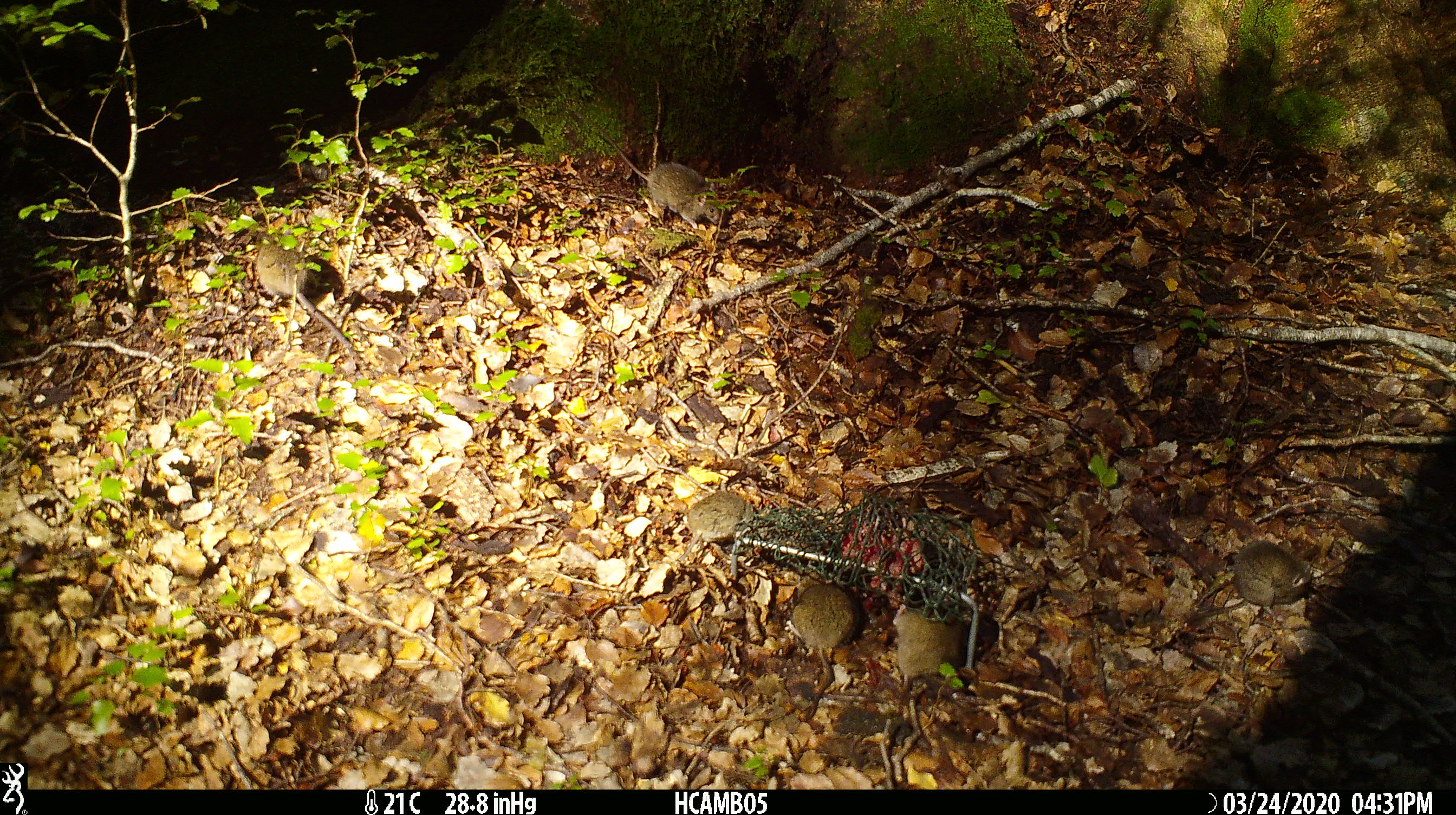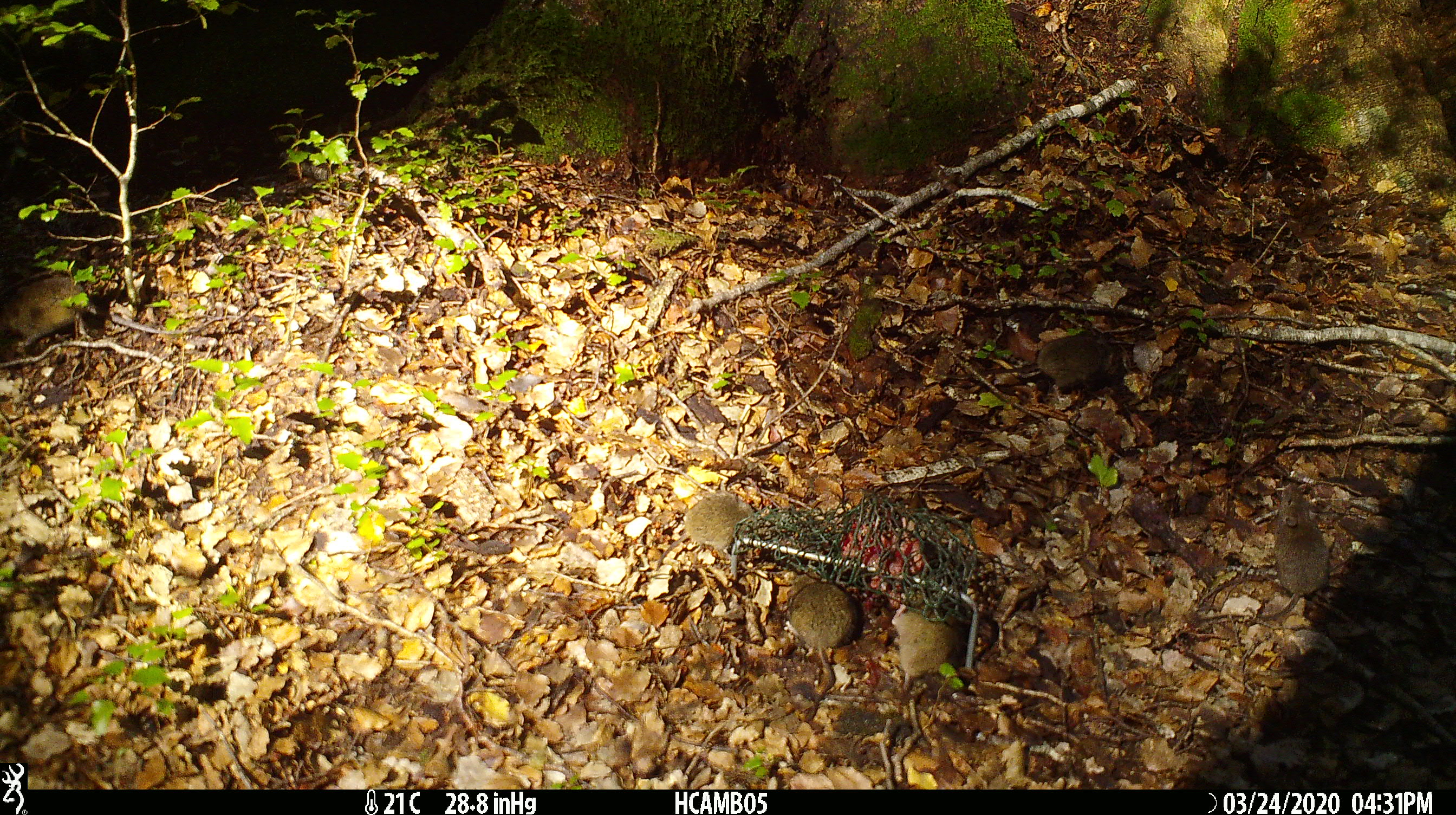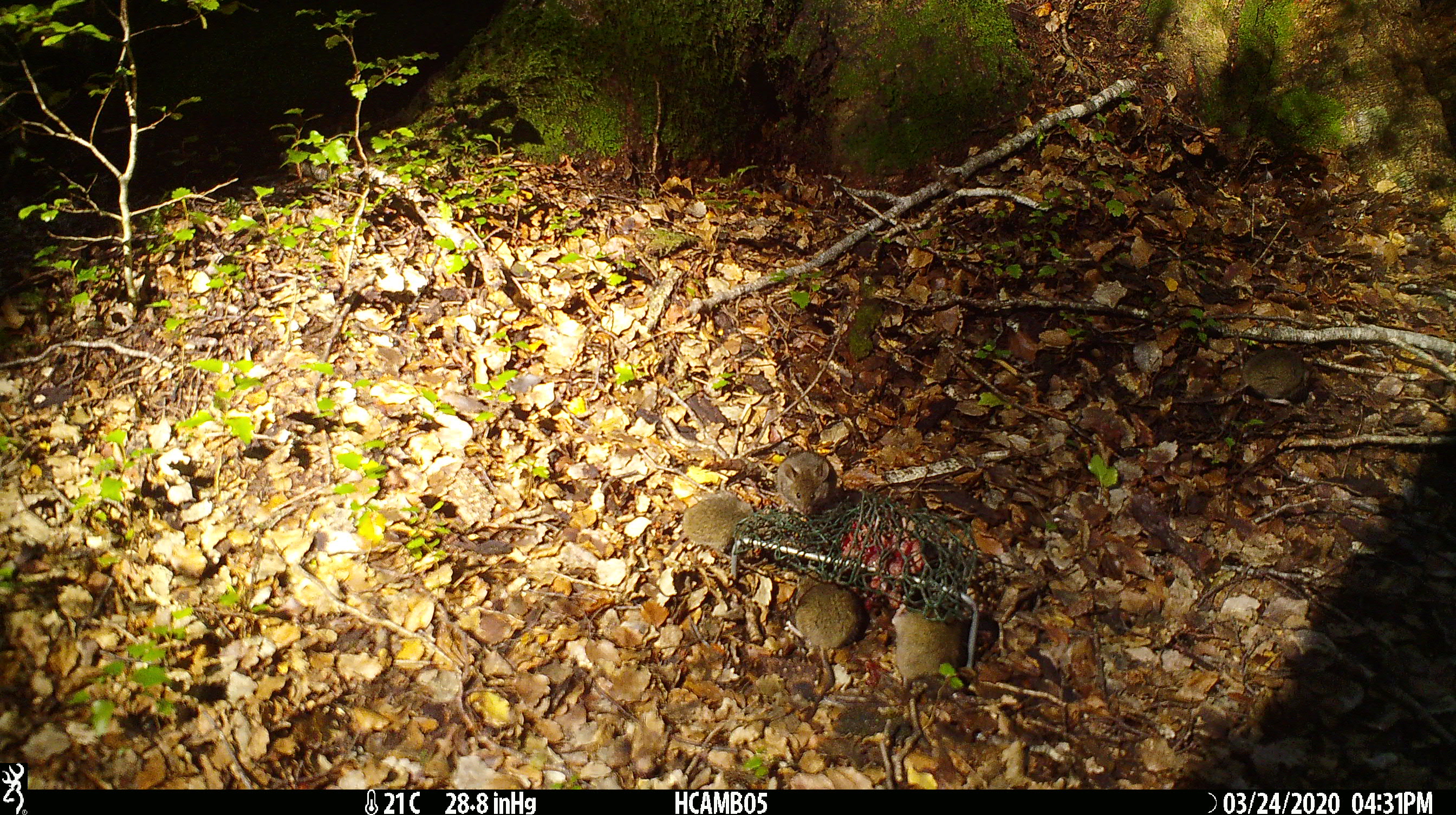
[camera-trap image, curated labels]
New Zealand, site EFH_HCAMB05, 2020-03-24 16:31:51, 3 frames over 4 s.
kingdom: Animalia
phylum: Chordata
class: Mammalia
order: Rodentia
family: Muridae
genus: Mus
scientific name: Mus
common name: mouse